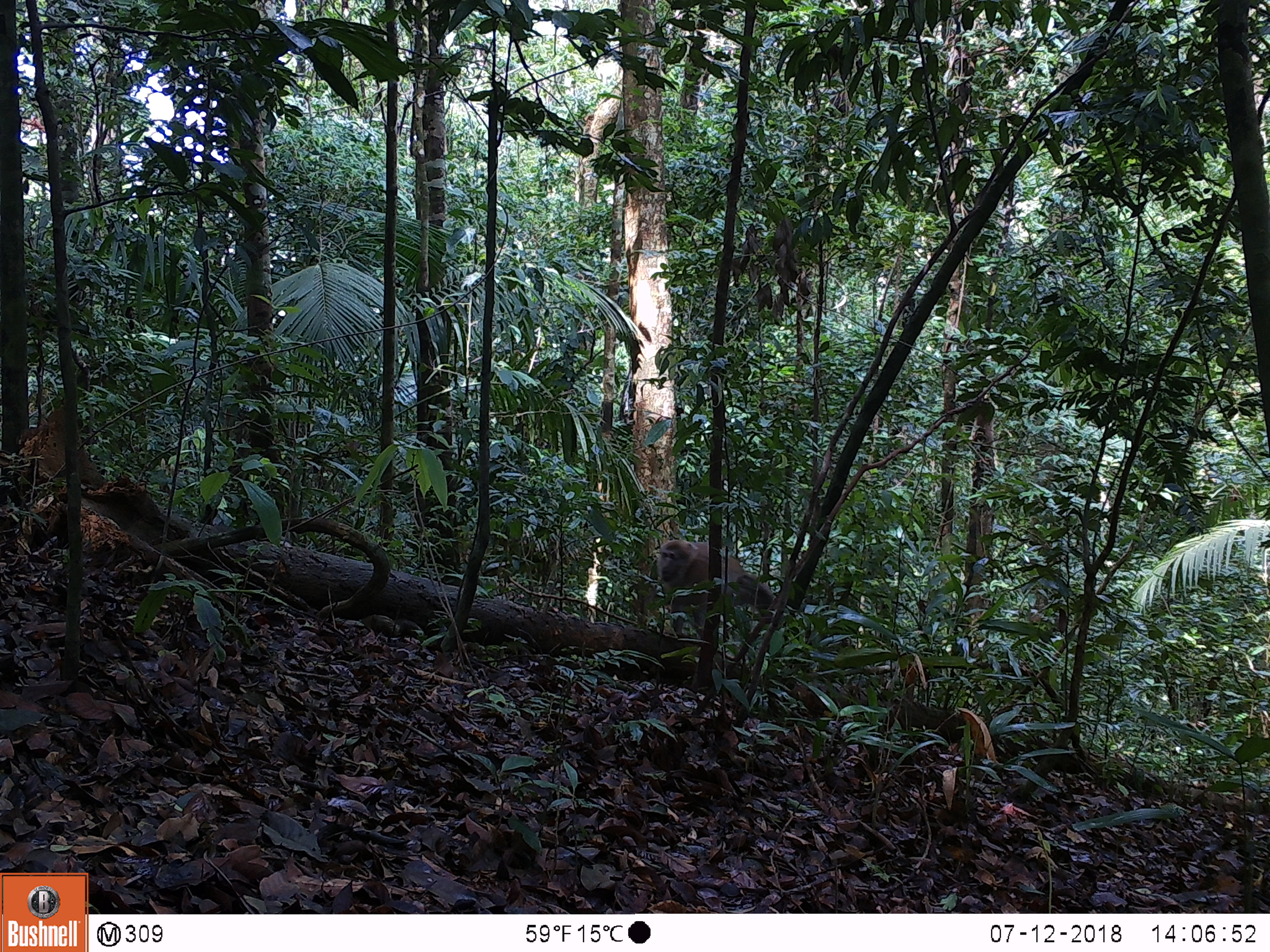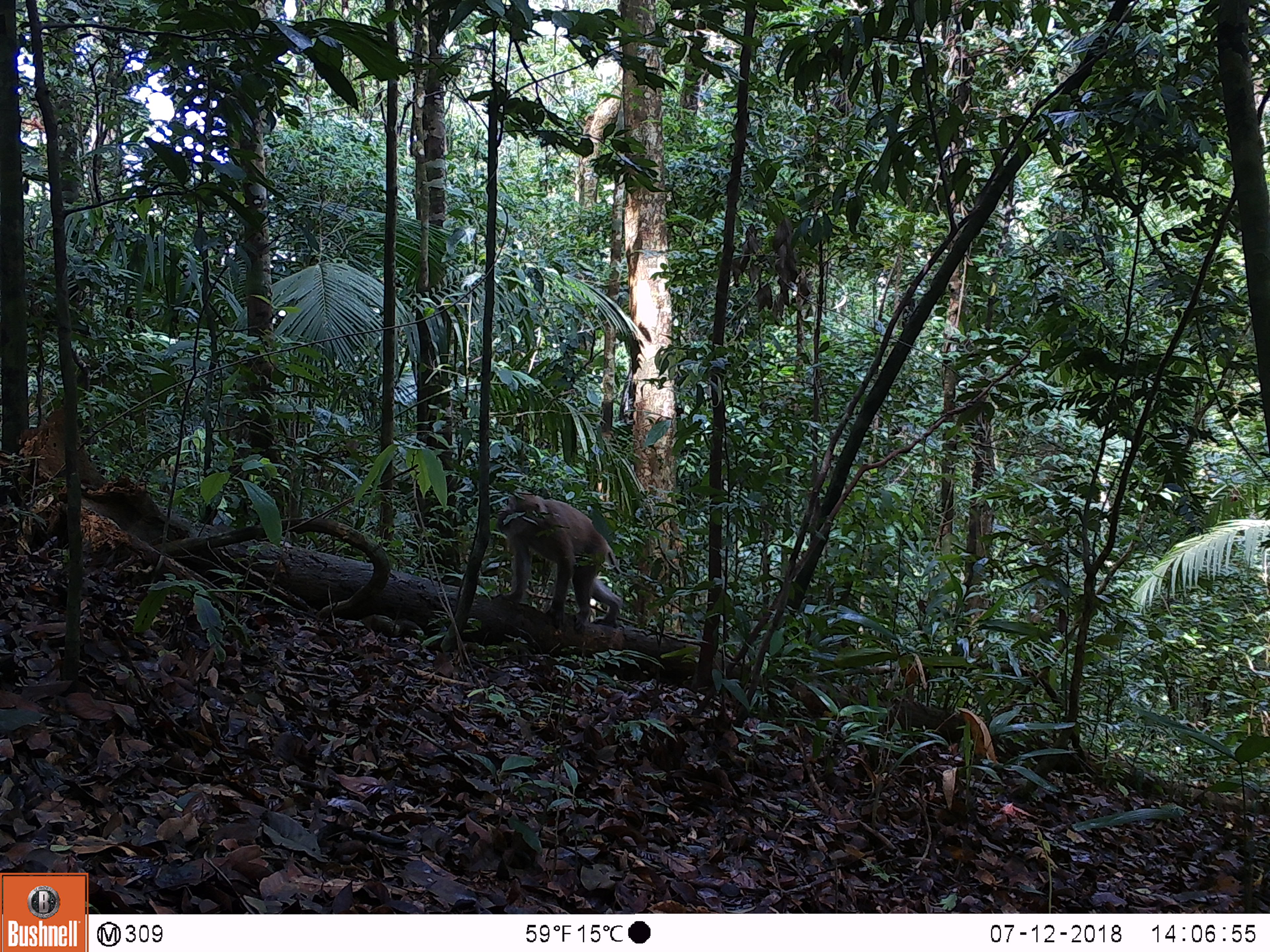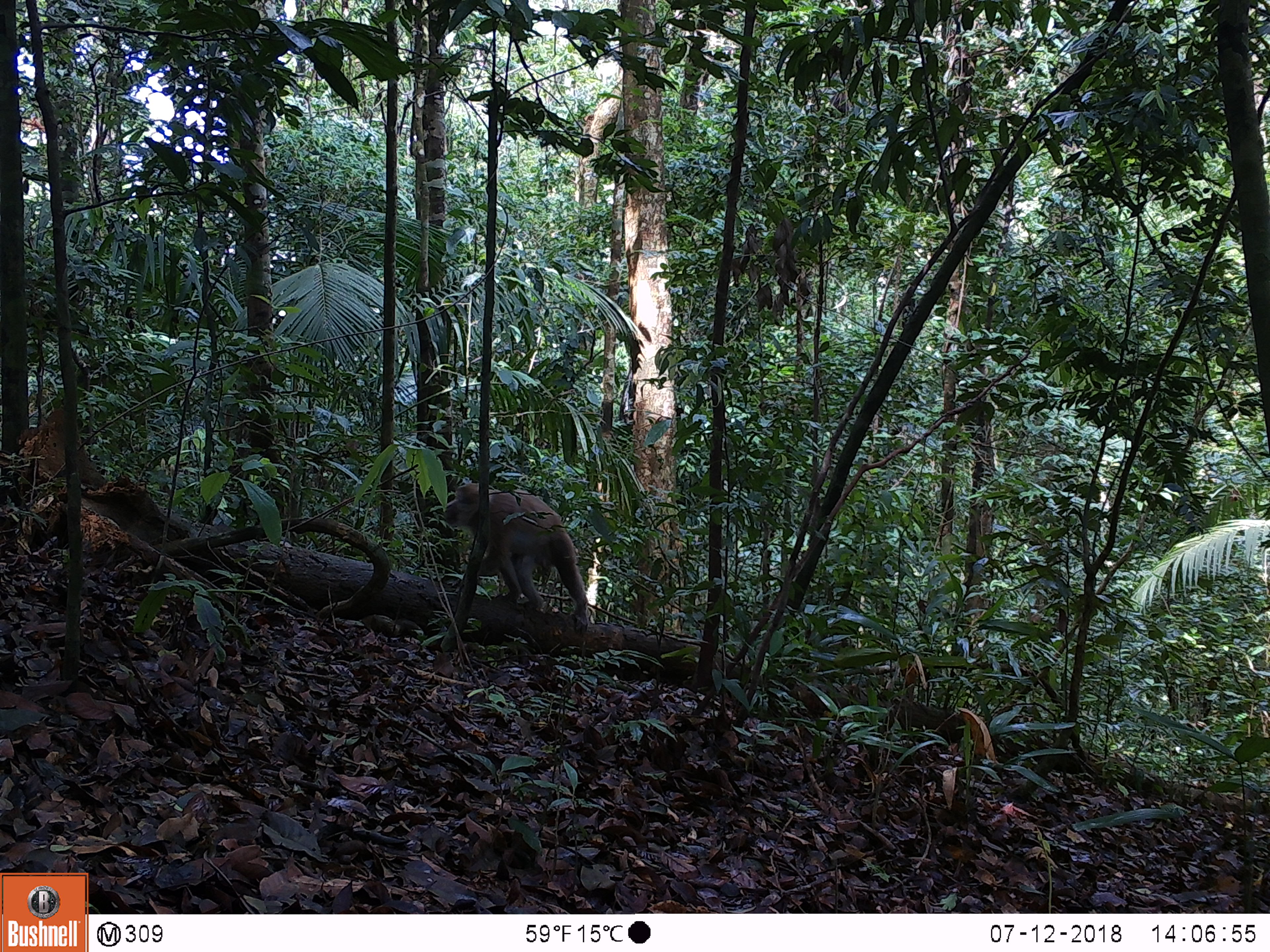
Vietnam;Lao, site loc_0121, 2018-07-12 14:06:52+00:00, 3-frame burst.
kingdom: Animalia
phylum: Chordata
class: Mammalia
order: Primates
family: Cercopithecidae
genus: Macaca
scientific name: Macaca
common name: macaques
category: assam or rhesus macaque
Assam or rhesus macaque (macaques) (Macaca). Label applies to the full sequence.